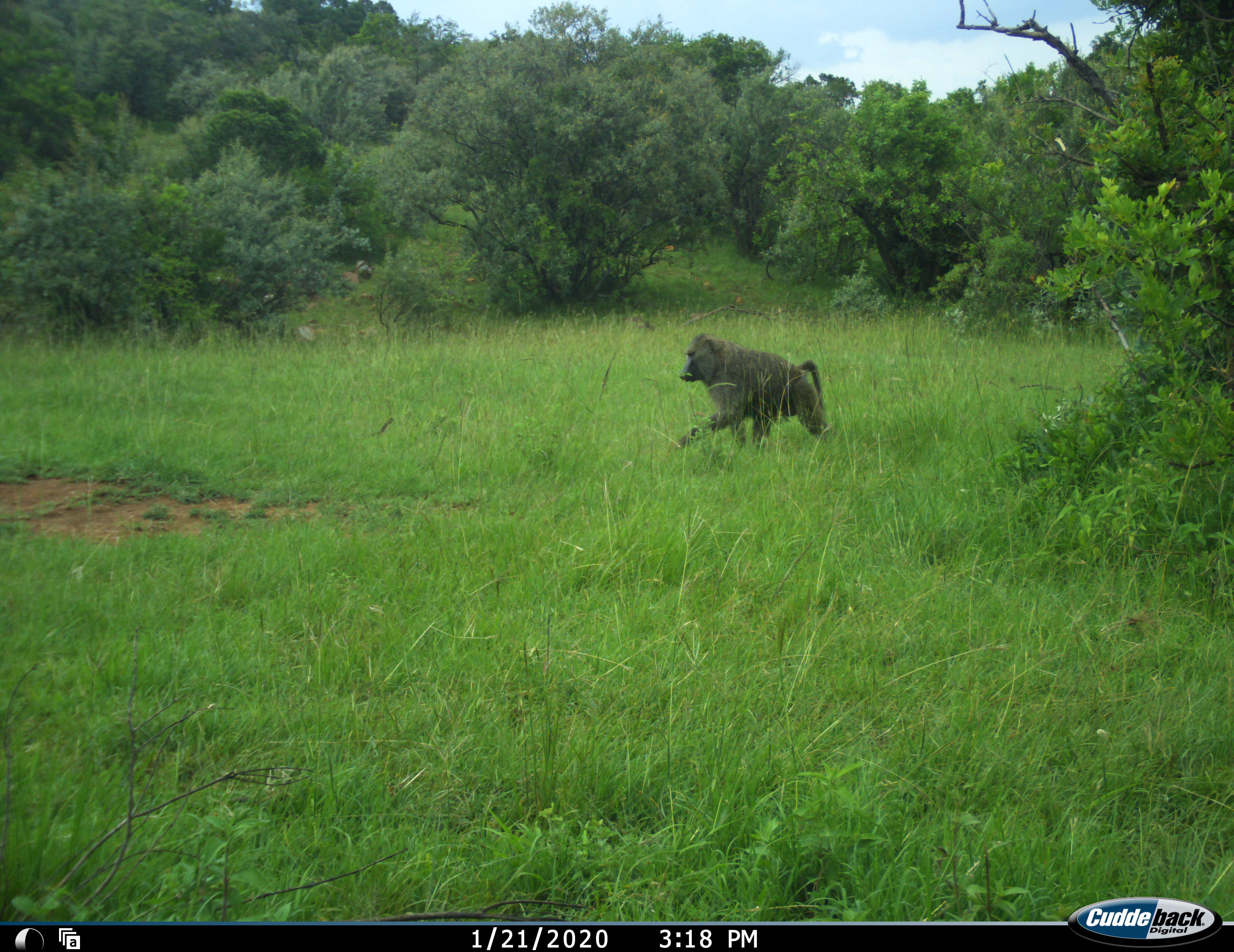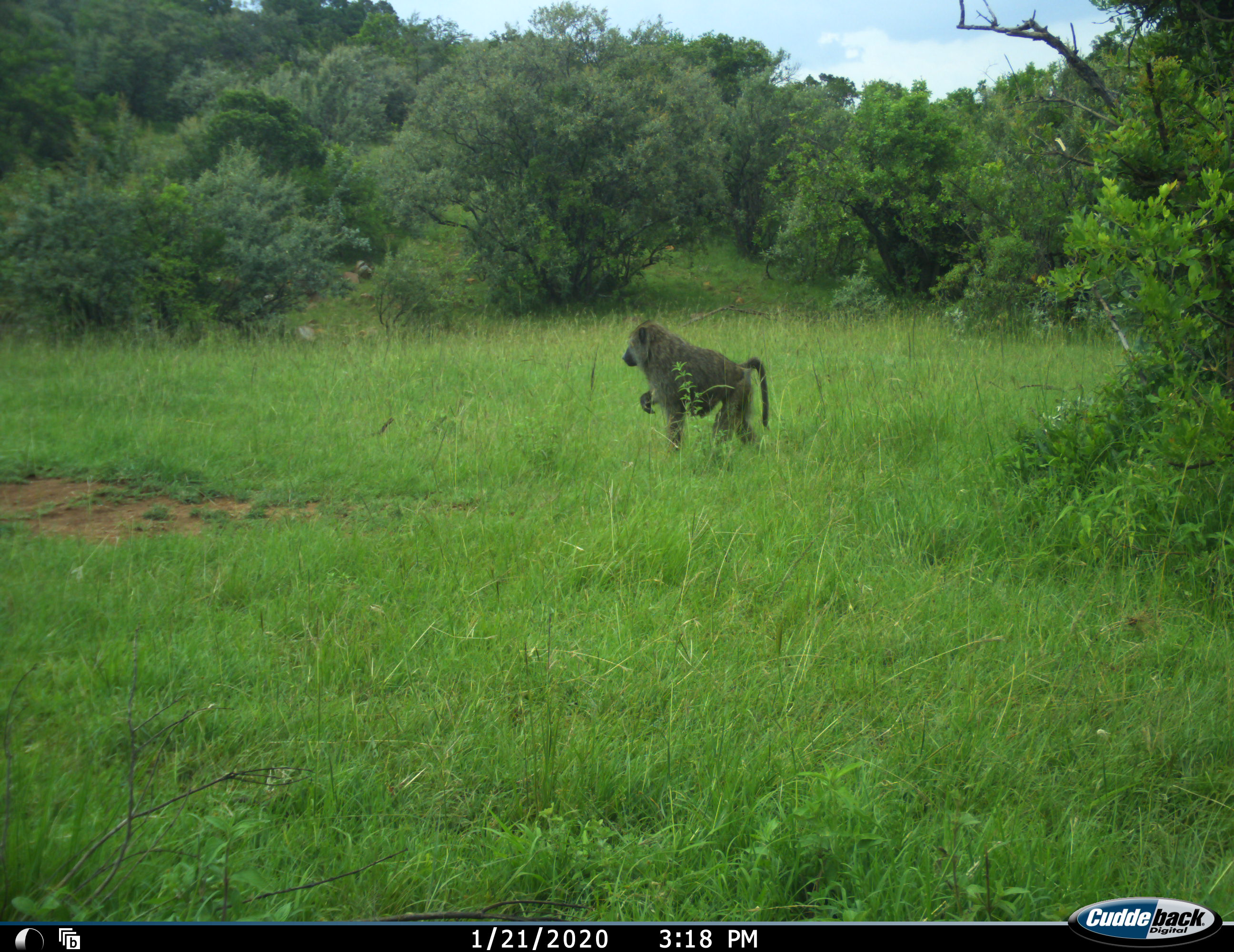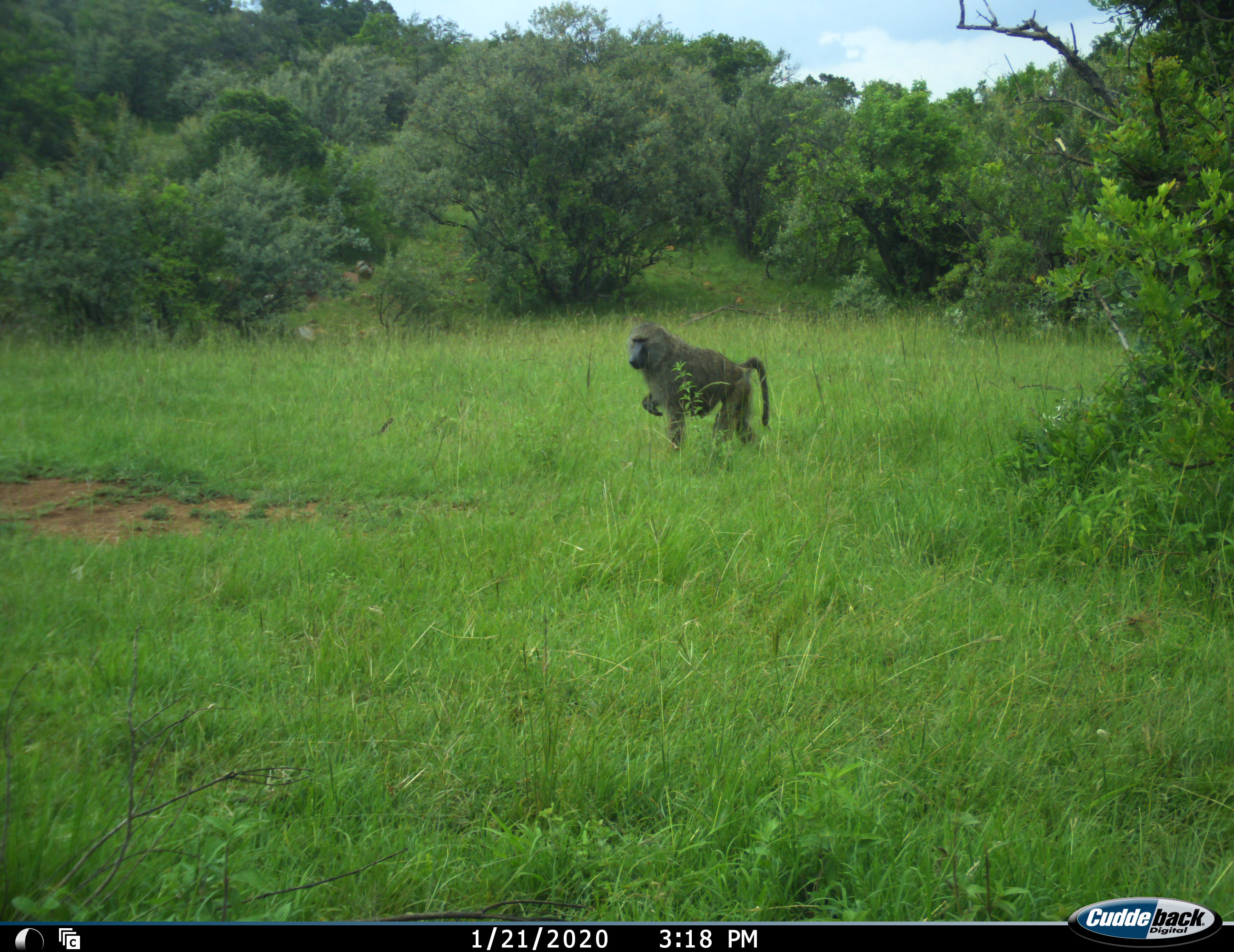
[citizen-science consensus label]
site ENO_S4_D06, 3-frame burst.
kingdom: Animalia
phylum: Chordata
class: Mammalia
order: Primates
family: Cercopithecidae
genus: Papio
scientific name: Papio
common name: baboon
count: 1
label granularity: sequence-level